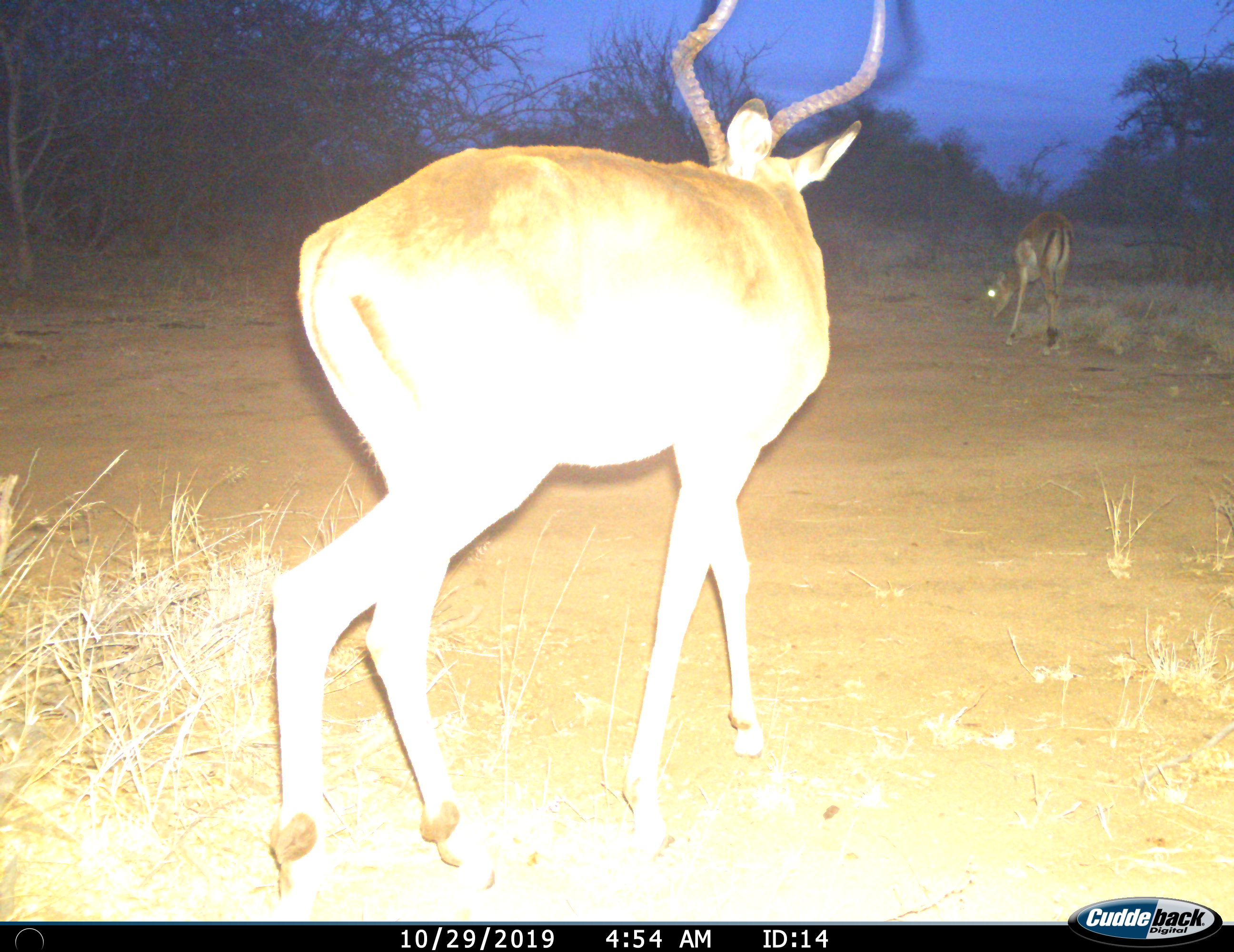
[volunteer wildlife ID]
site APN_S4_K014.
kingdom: Animalia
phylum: Chordata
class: Mammalia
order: Artiodactyla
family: Bovidae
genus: Aepyceros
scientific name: Aepyceros melampus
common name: impala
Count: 2.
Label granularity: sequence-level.